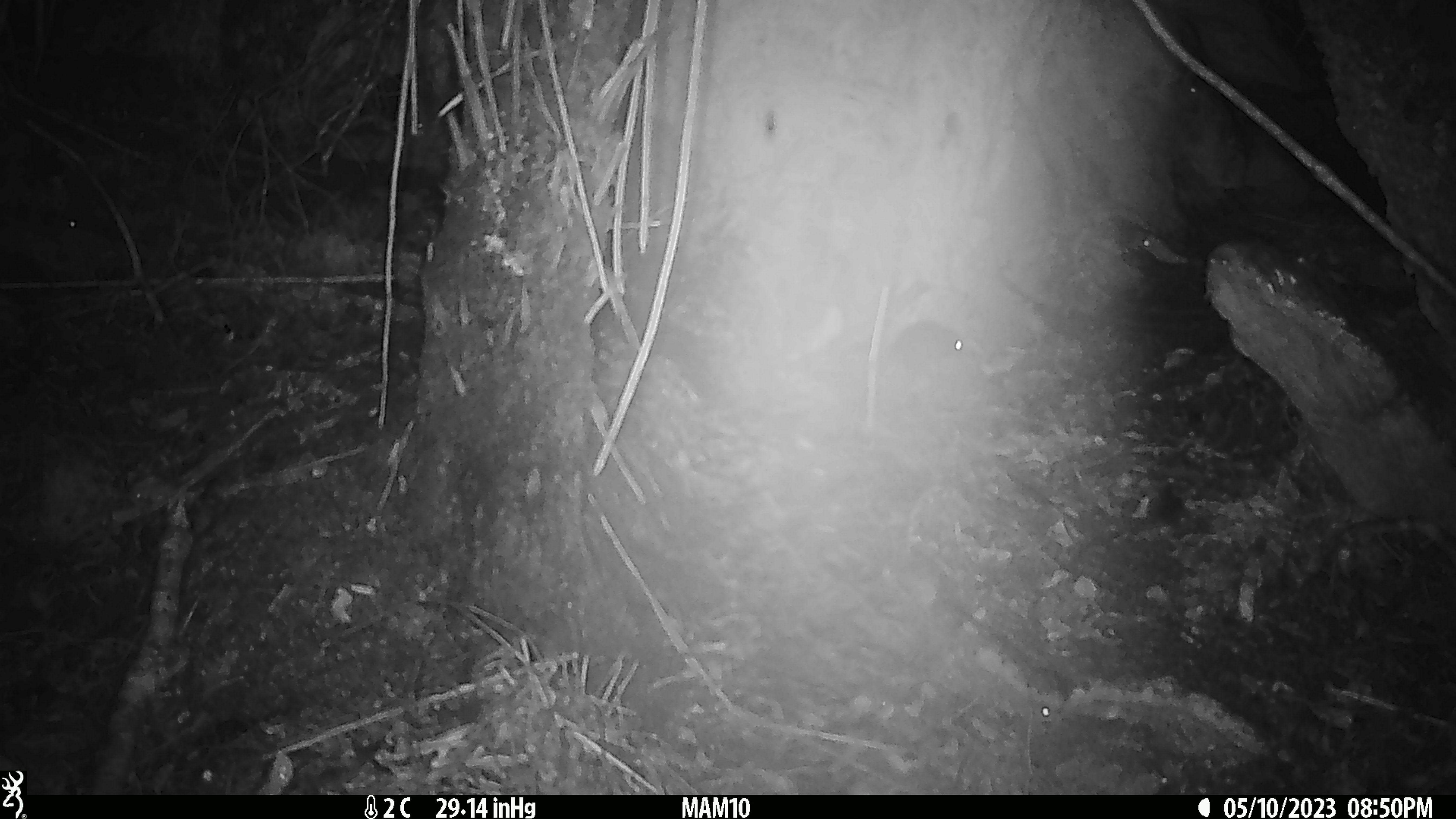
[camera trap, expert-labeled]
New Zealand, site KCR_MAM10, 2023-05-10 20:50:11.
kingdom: Animalia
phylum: Chordata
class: Mammalia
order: Rodentia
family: Muridae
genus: Rattus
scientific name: Rattus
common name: rat